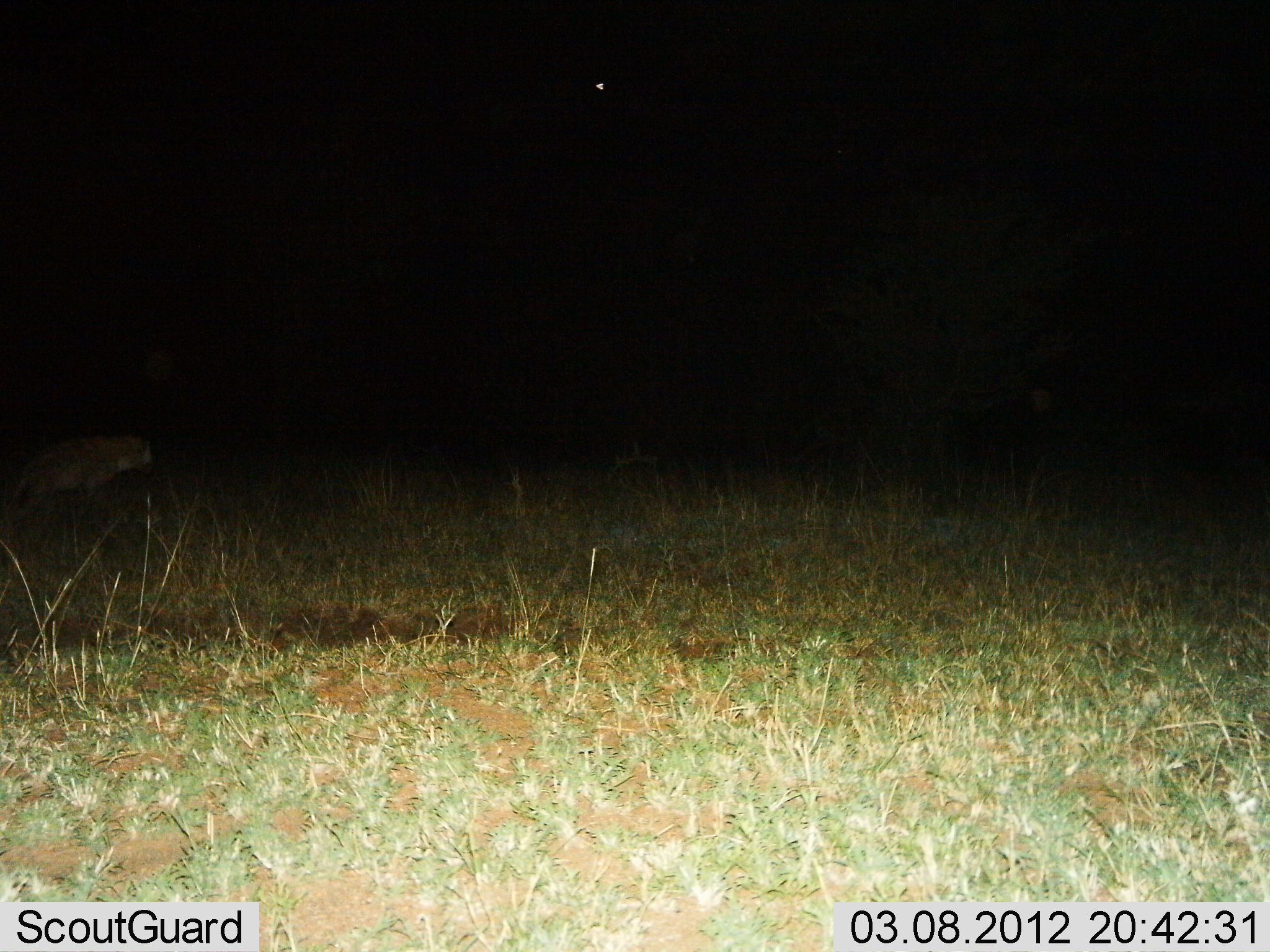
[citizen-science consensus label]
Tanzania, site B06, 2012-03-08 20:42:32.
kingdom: Animalia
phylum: Chordata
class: Mammalia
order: Carnivora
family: Hyaenidae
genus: Crocuta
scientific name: Crocuta crocuta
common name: spotted hyena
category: hyenaspotted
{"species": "hyenaspotted (spotted hyena) (Crocuta crocuta)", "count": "1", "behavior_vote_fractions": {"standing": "40%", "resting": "0%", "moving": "60%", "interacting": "0%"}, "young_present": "0%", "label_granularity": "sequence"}